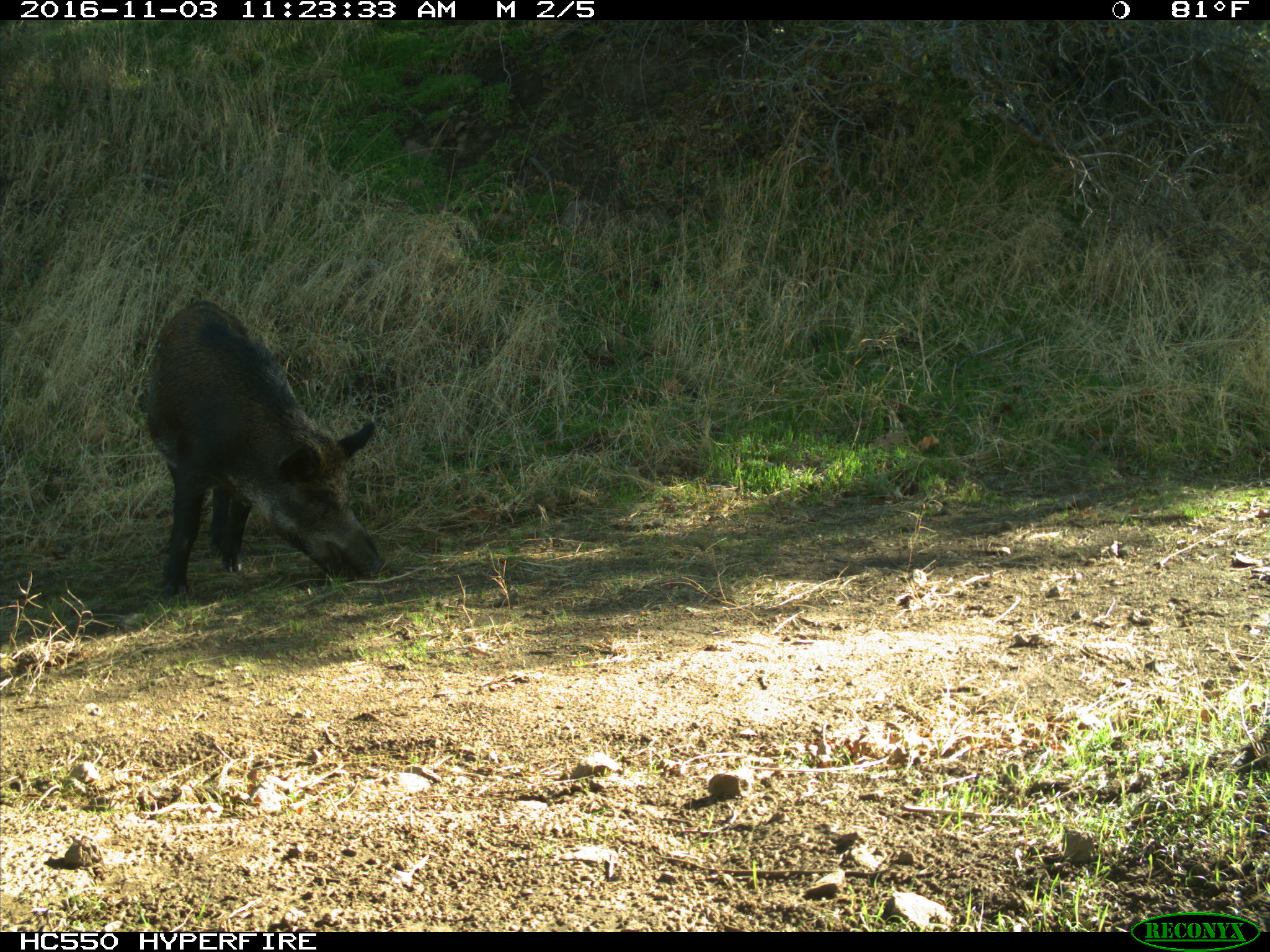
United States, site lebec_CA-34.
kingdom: Animalia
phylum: Chordata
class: Mammalia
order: Artiodactyla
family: Suidae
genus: Sus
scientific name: Sus scrofa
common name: wild boar